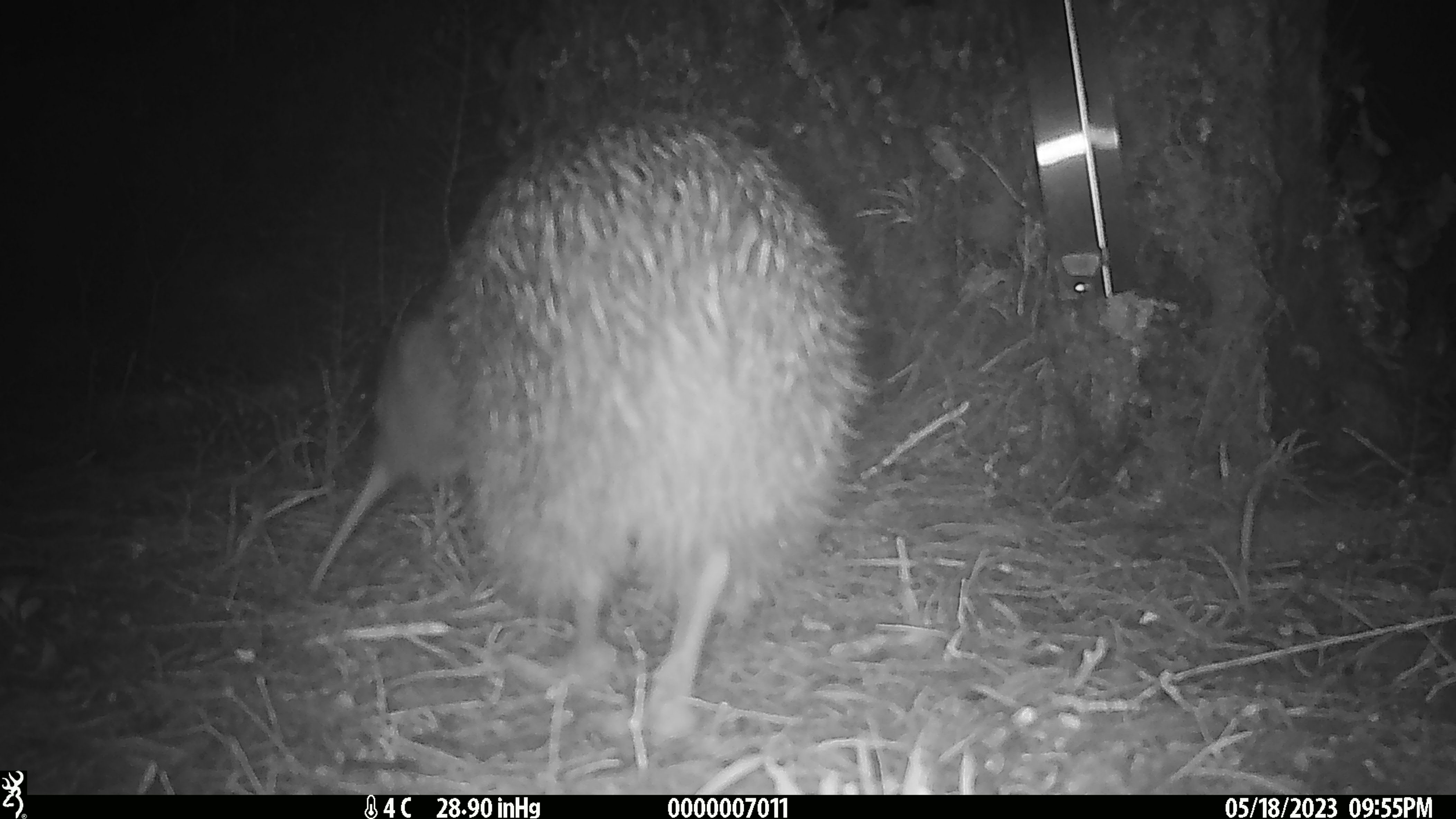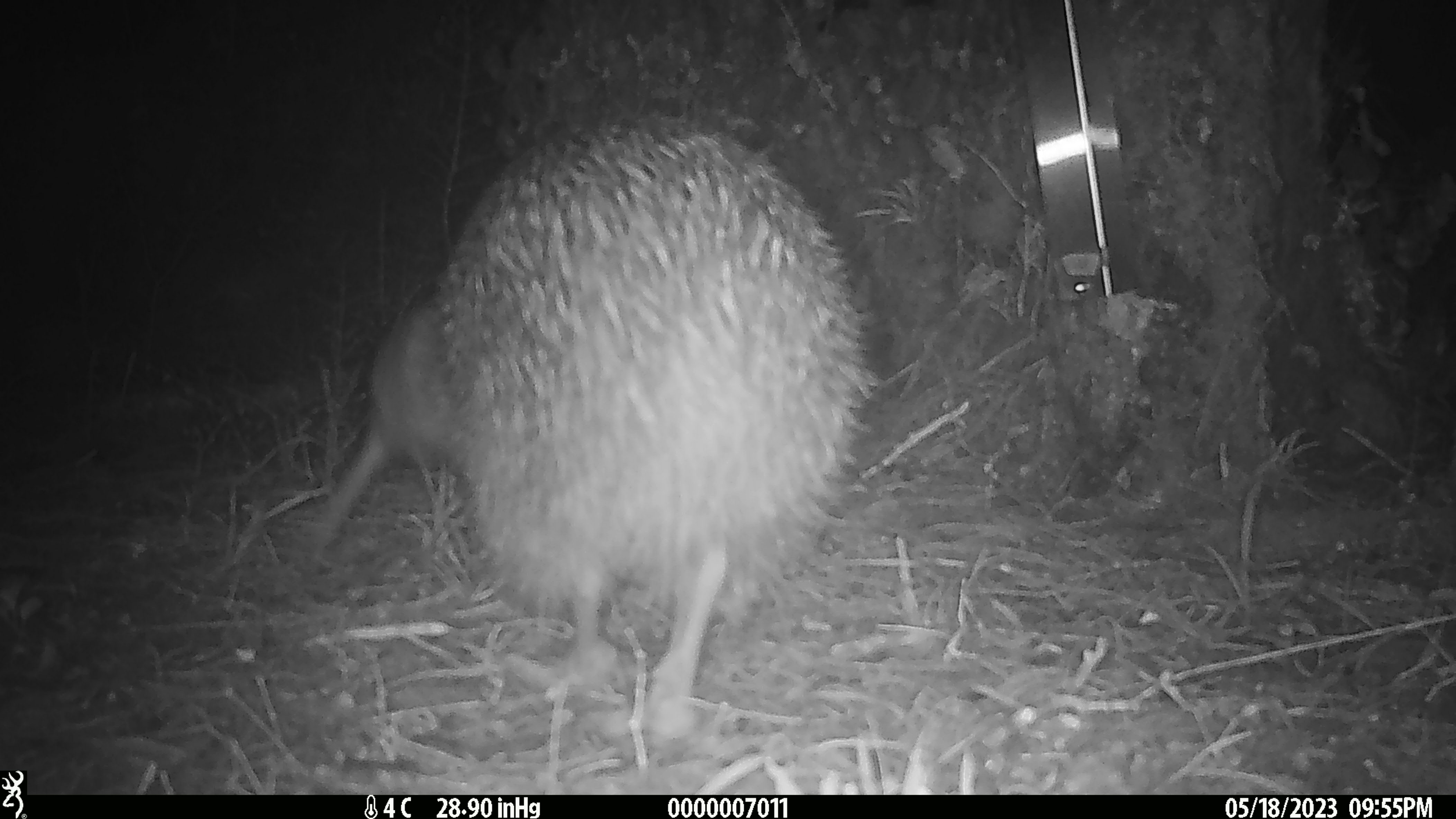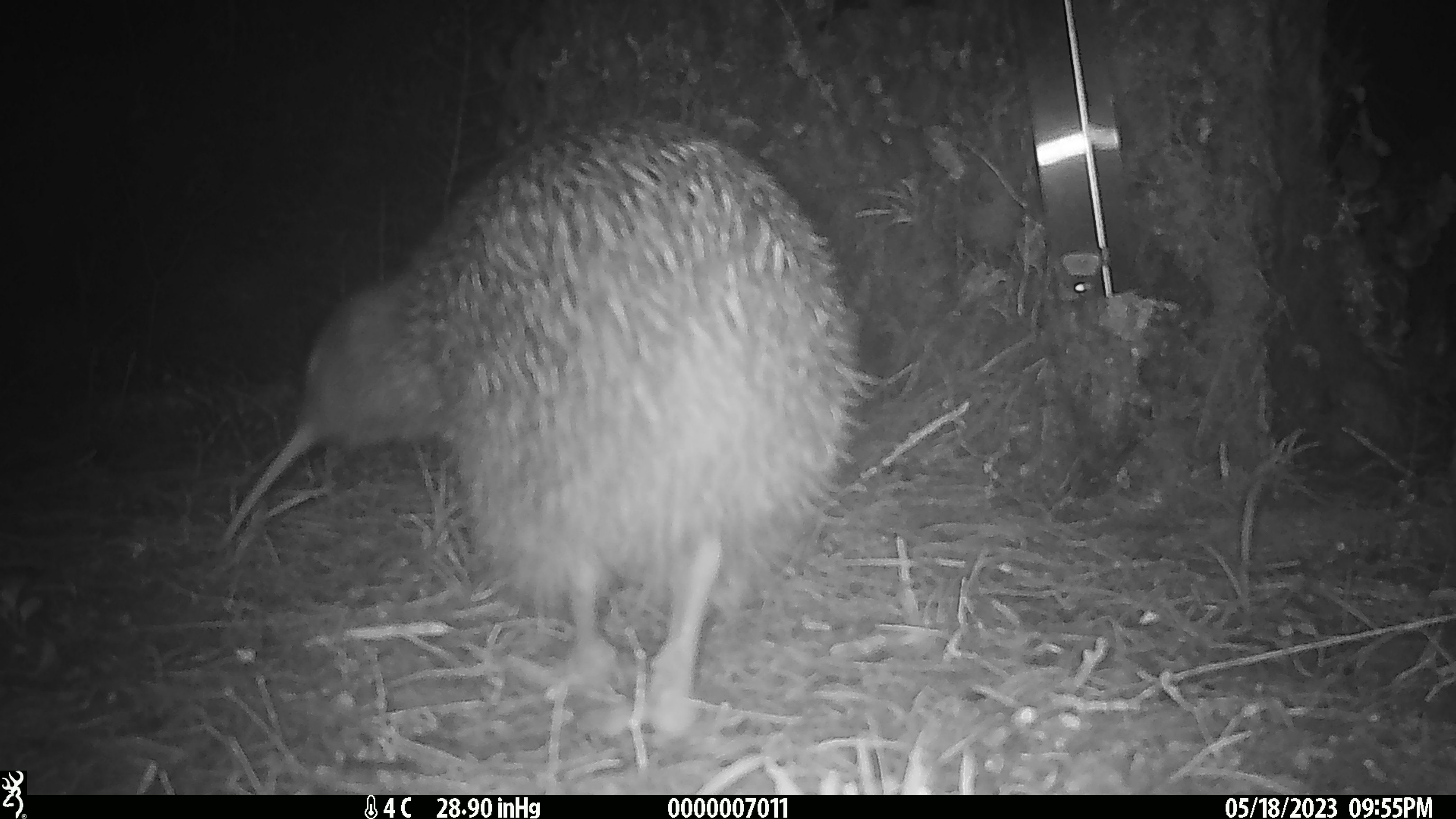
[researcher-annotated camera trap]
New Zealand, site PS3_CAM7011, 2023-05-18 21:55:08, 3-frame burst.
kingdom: Animalia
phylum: Chordata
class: Aves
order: Apterygiformes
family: Apterygidae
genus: Apteryx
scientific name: Apteryx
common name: kiwi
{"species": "kiwi (Apteryx)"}